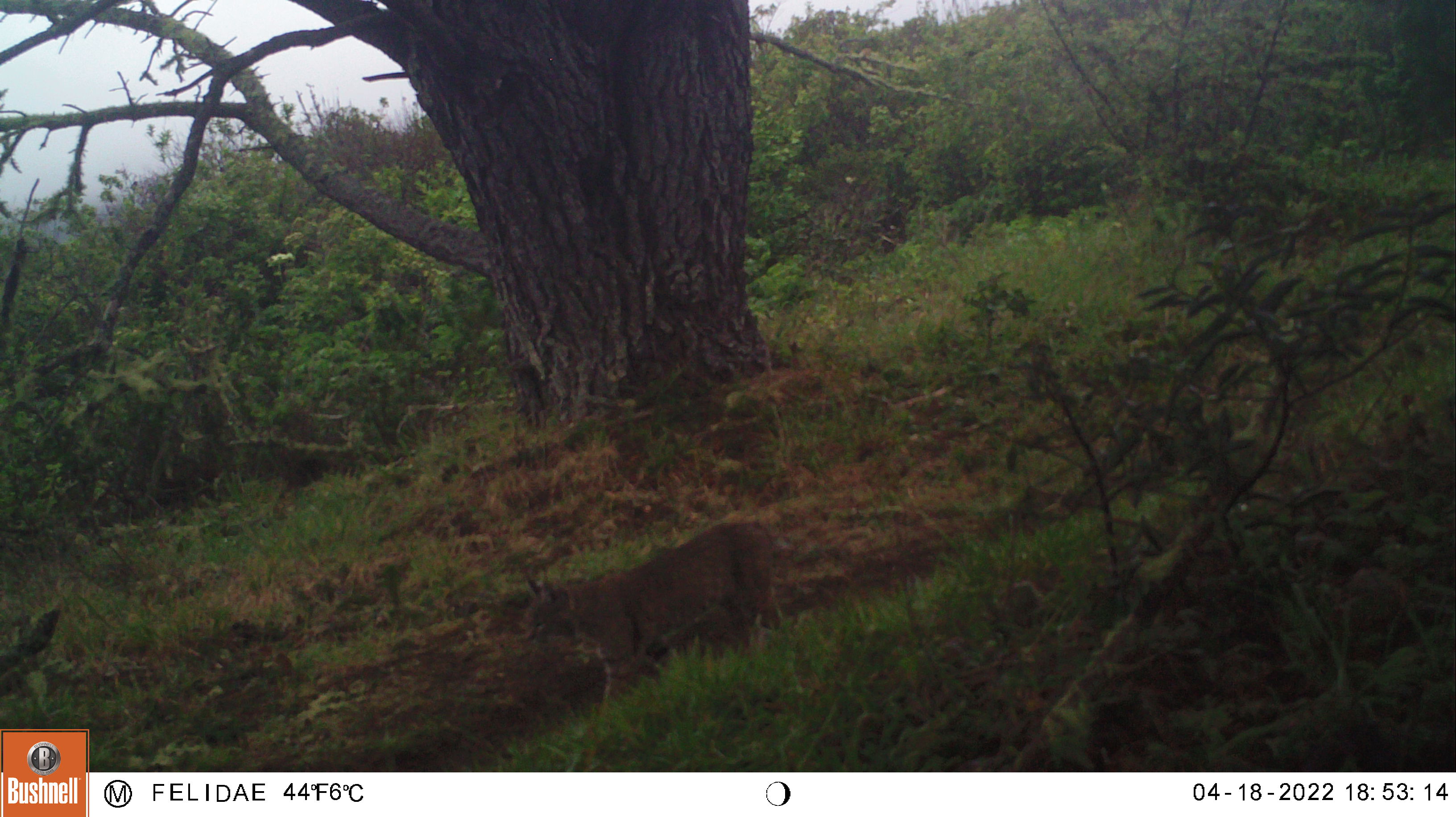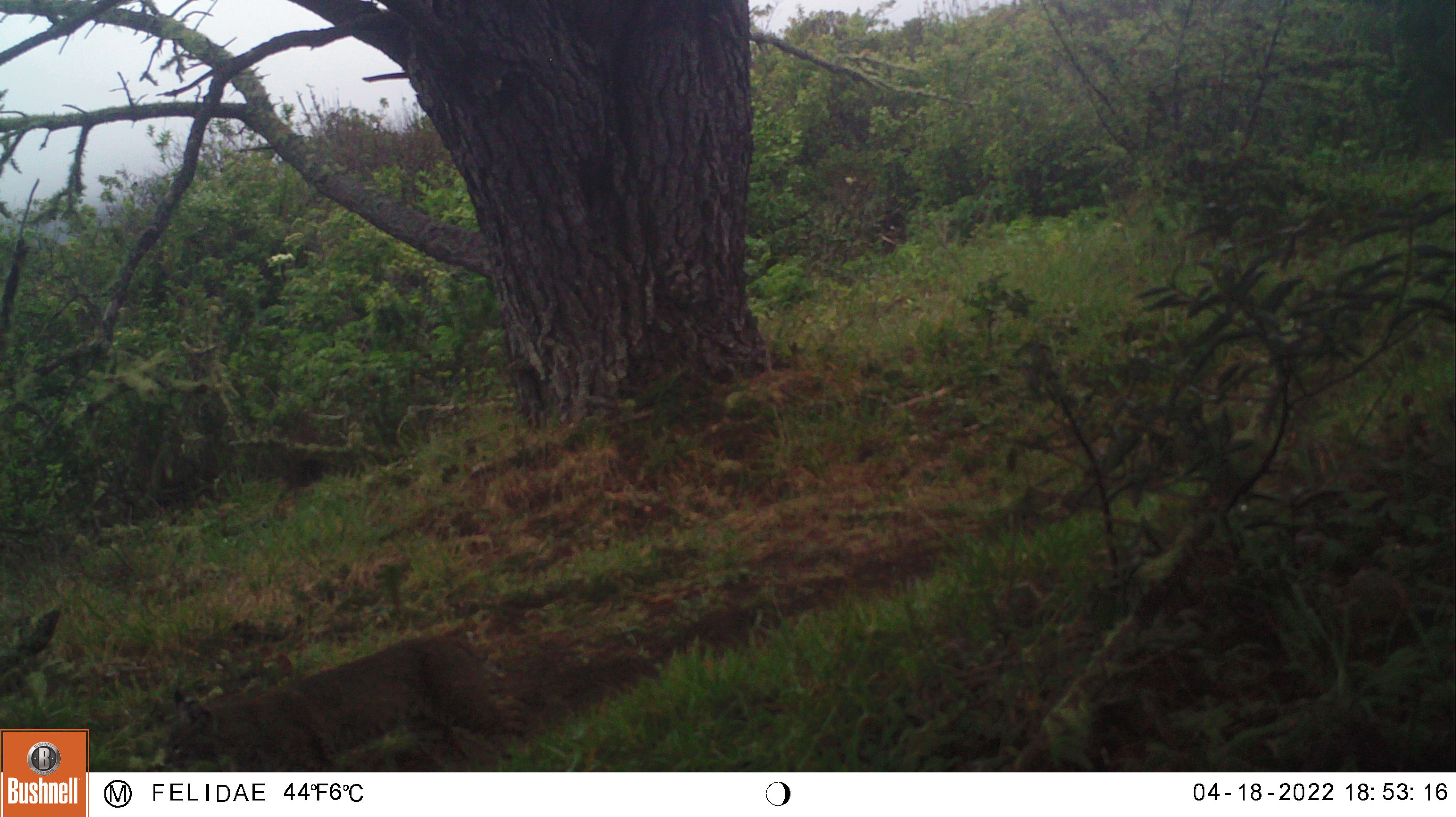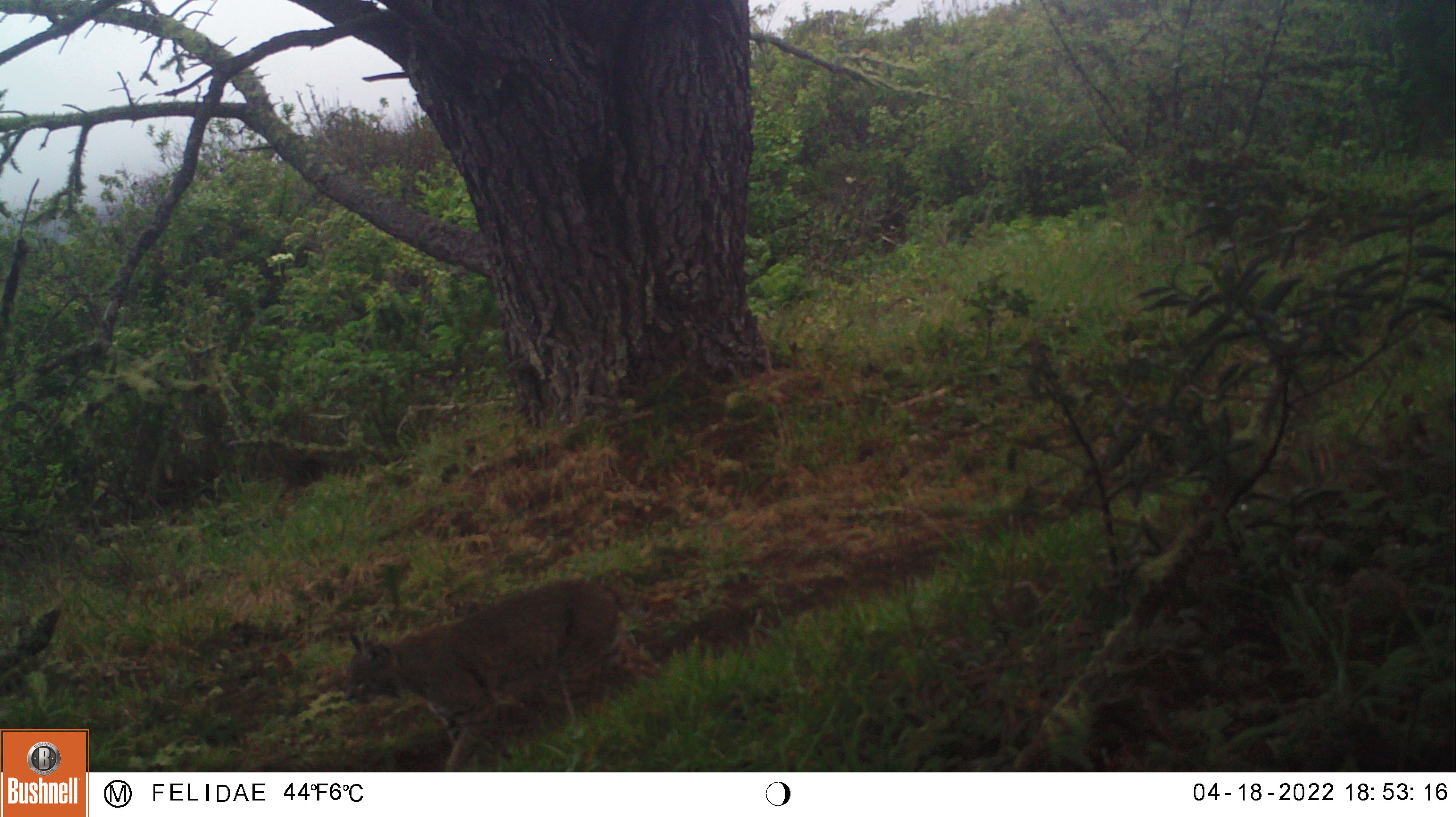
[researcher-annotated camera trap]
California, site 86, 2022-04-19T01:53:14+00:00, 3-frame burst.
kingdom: Animalia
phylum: Chordata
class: Mammalia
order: Carnivora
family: Felidae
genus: Lynx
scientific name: Lynx rufus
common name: bobcat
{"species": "bobcat (Lynx rufus)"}